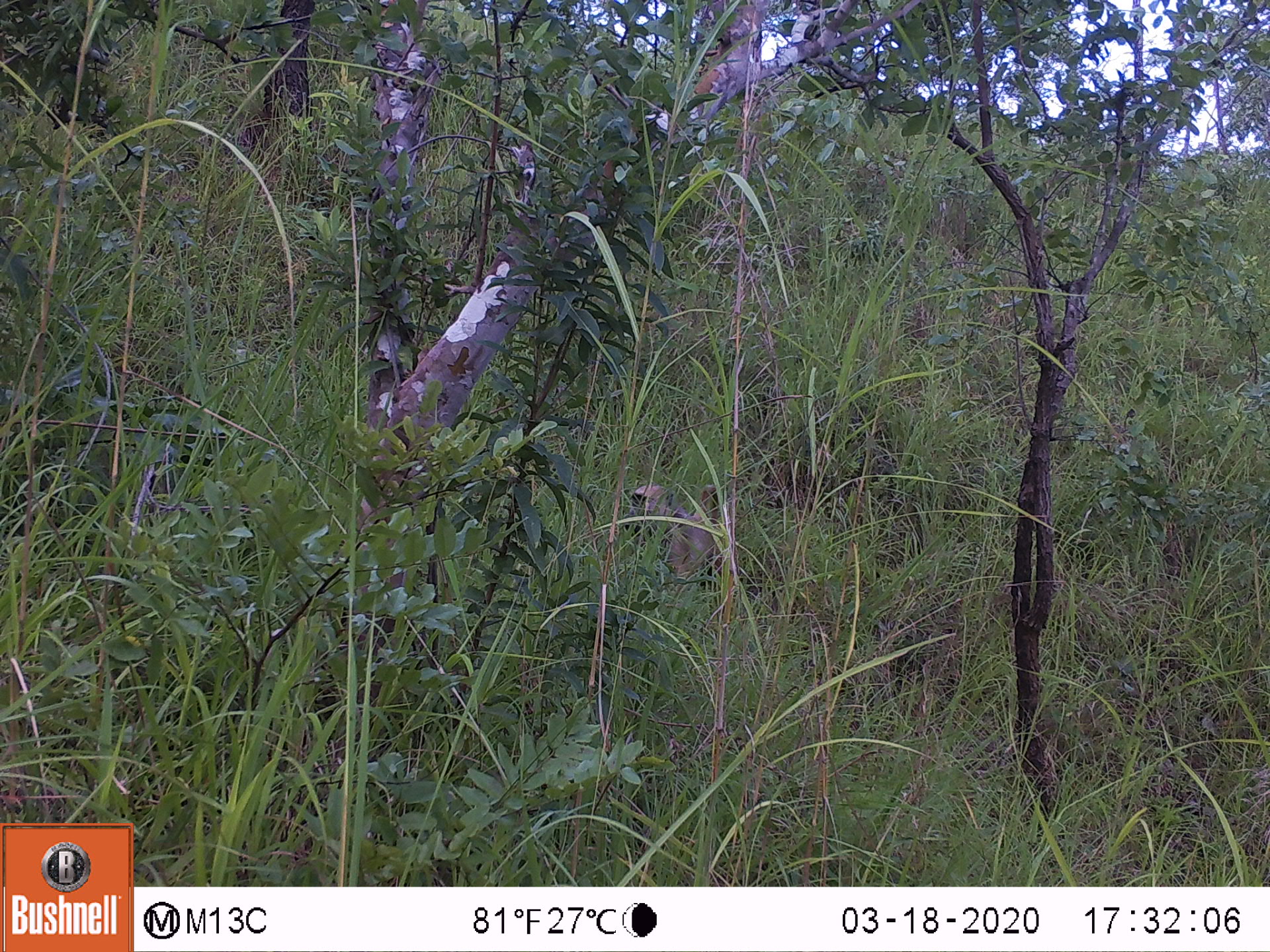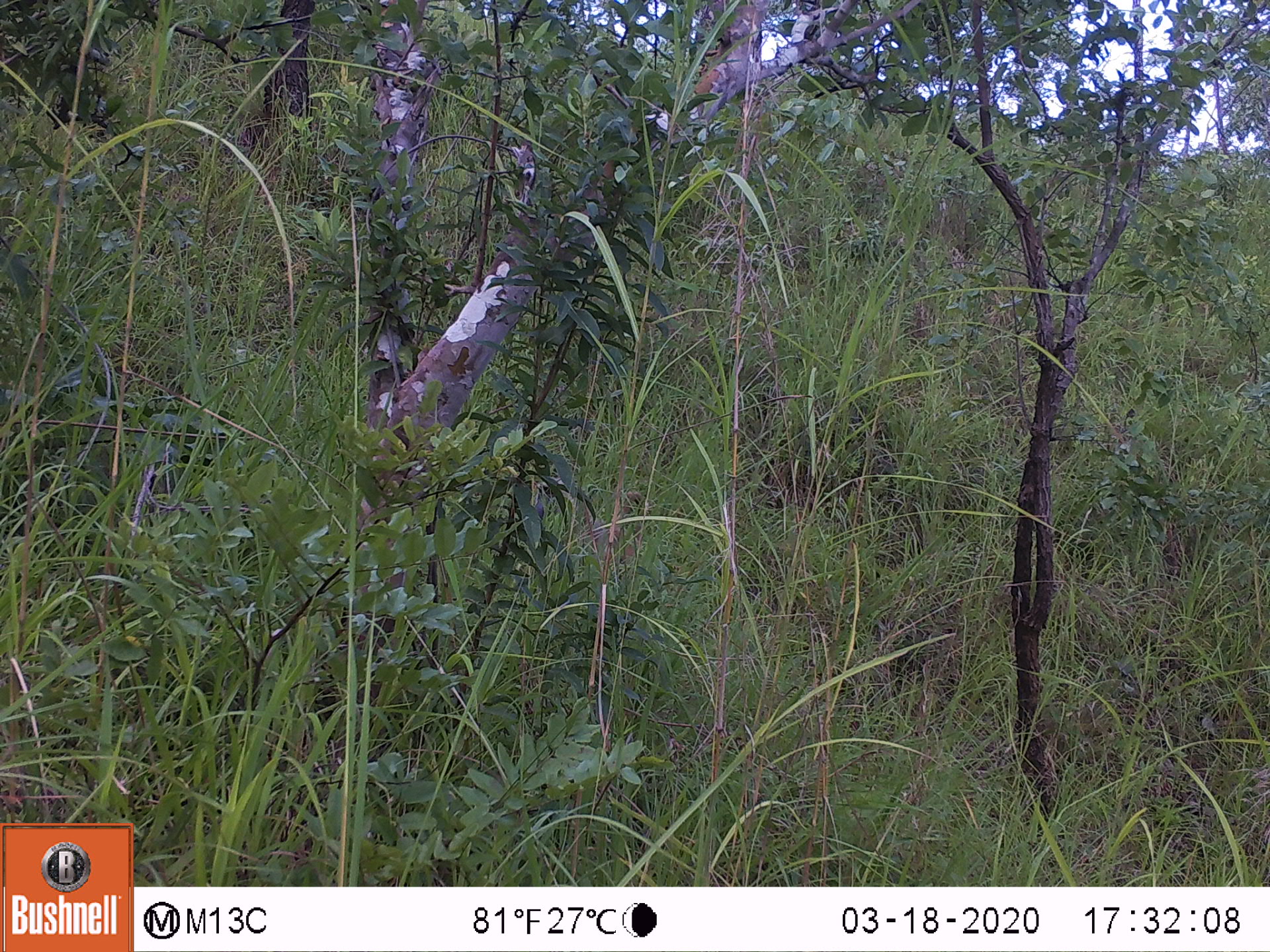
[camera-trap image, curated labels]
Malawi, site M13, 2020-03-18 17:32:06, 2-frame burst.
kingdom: Animalia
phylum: Chordata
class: Mammalia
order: Primates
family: Cercopithecidae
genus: Papio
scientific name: Papio cynocephalus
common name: yellow baboon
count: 1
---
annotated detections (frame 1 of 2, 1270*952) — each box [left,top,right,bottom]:
yellow baboon: [628,481,726,594]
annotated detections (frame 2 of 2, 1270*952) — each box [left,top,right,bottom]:
yellow baboon: [538,482,646,563]